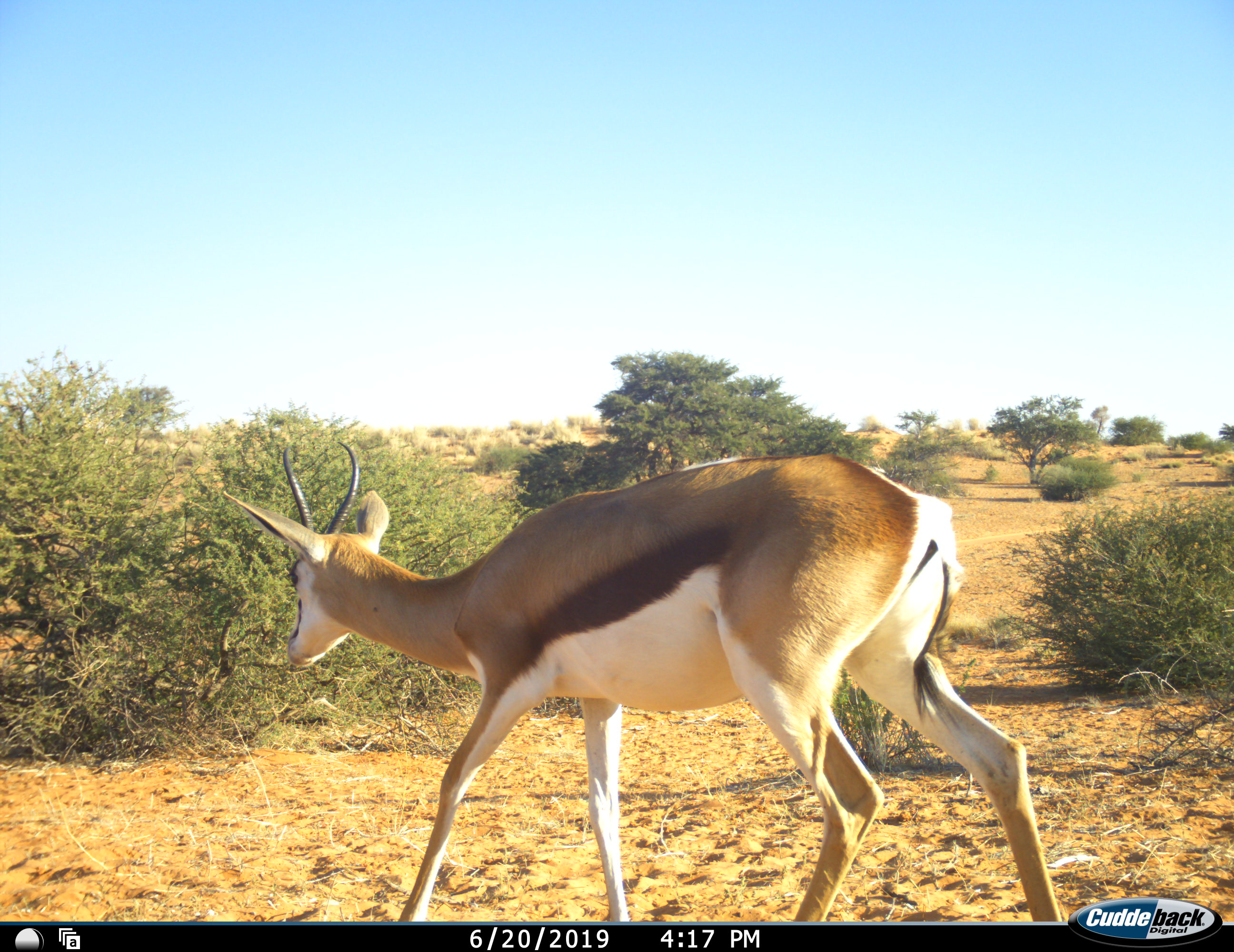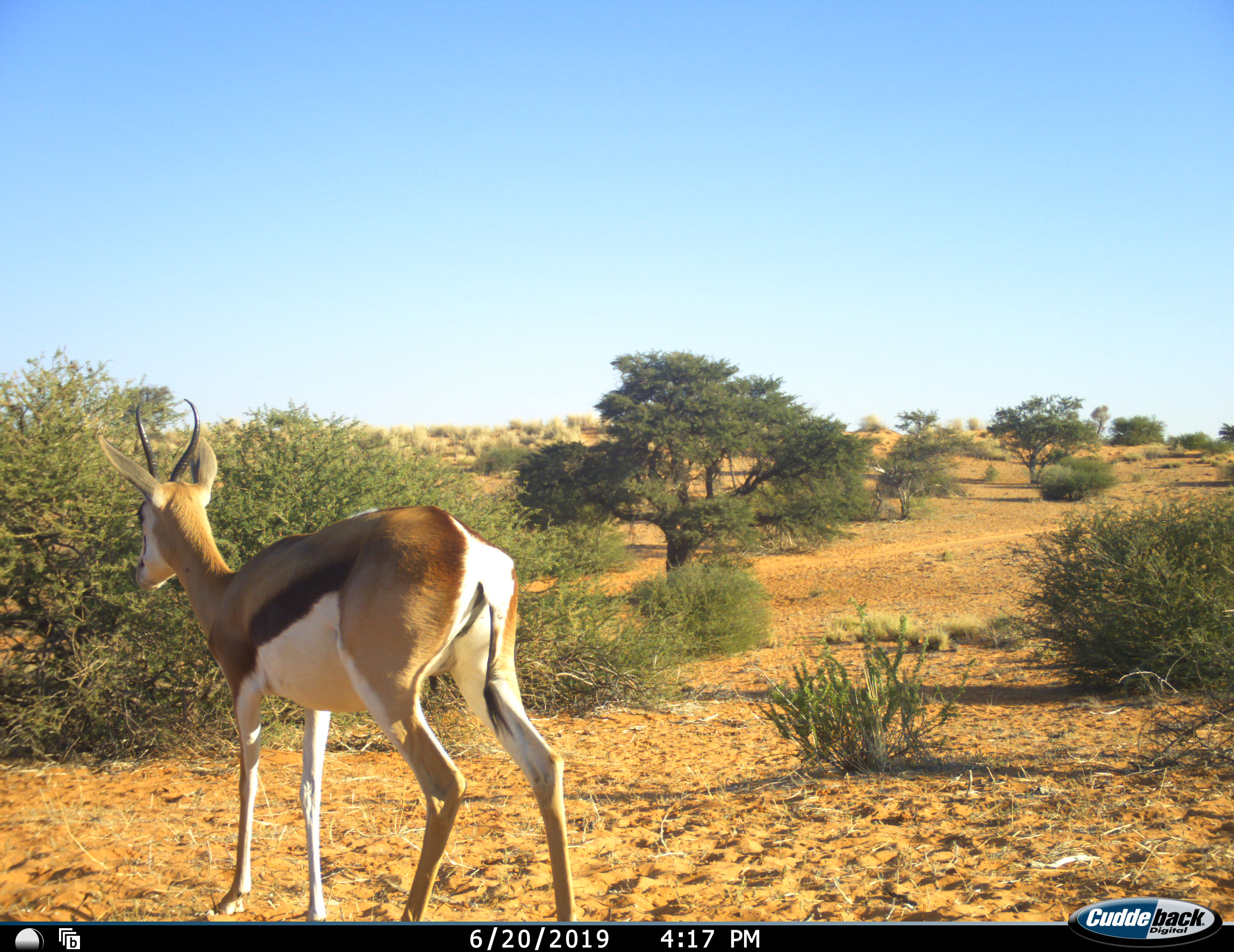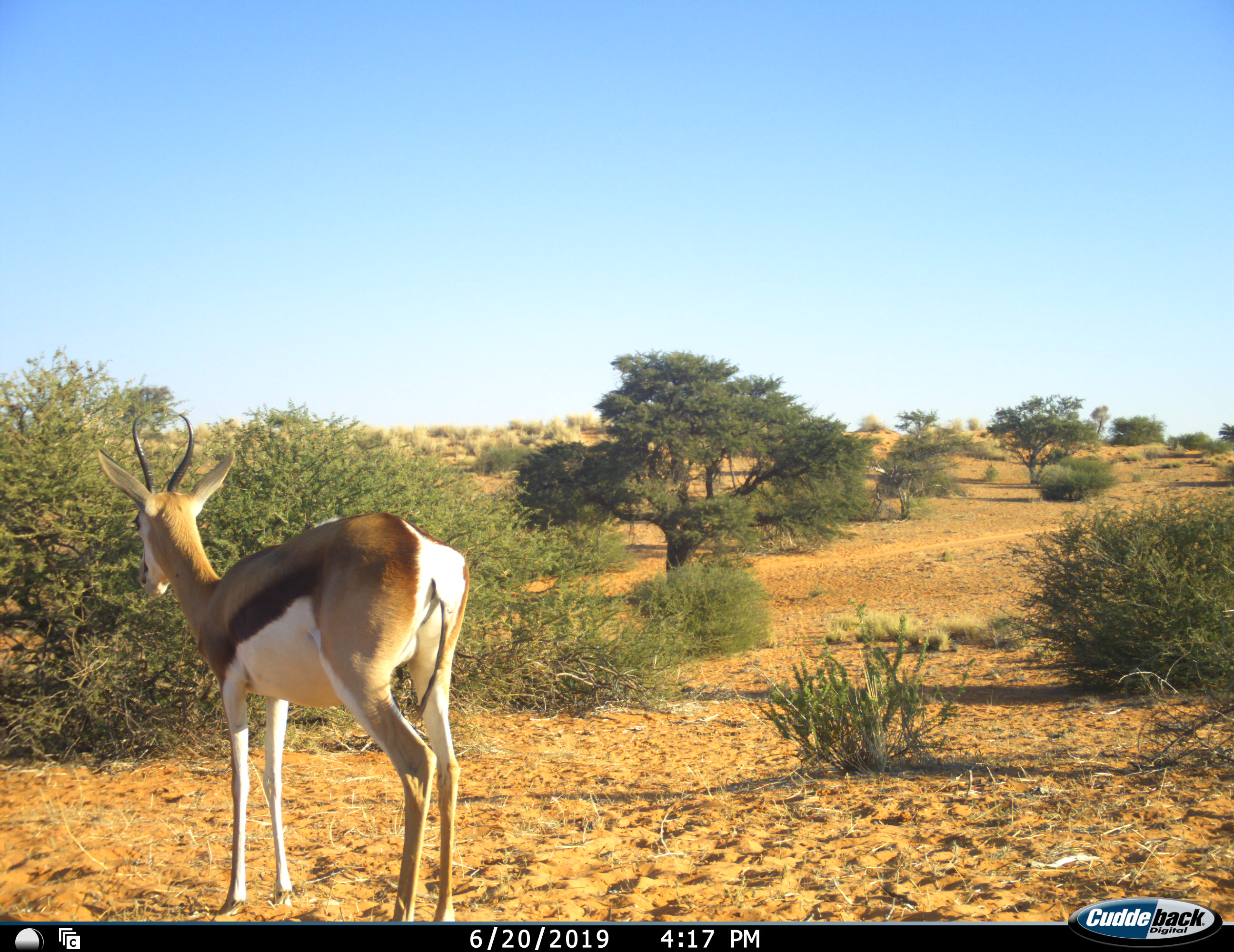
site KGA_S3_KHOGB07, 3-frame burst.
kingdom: Animalia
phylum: Chordata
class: Mammalia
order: Artiodactyla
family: Bovidae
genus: Antidorcas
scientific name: Antidorcas marsupialis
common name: springbok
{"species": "springbok (Antidorcas marsupialis)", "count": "1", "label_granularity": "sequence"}